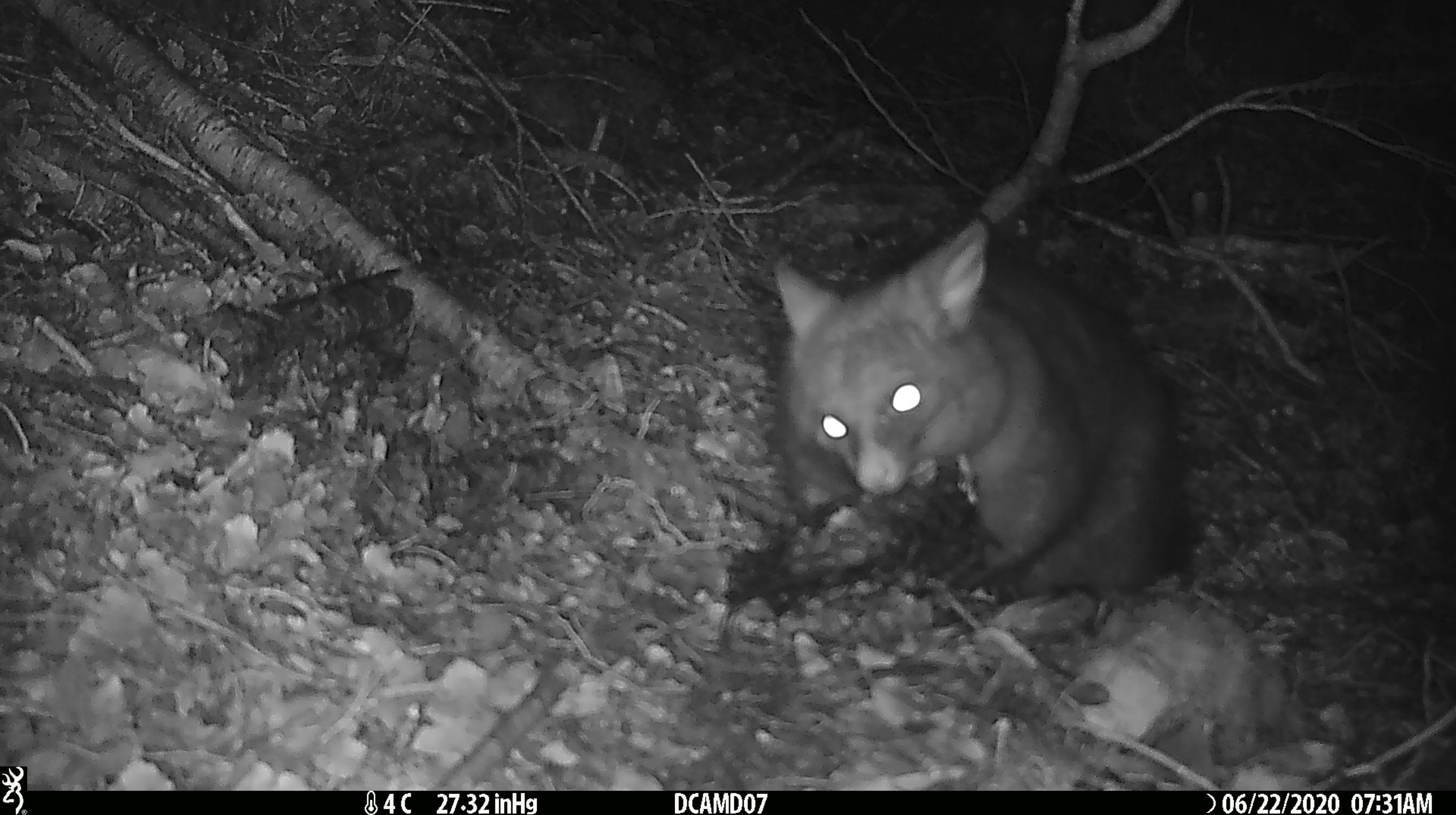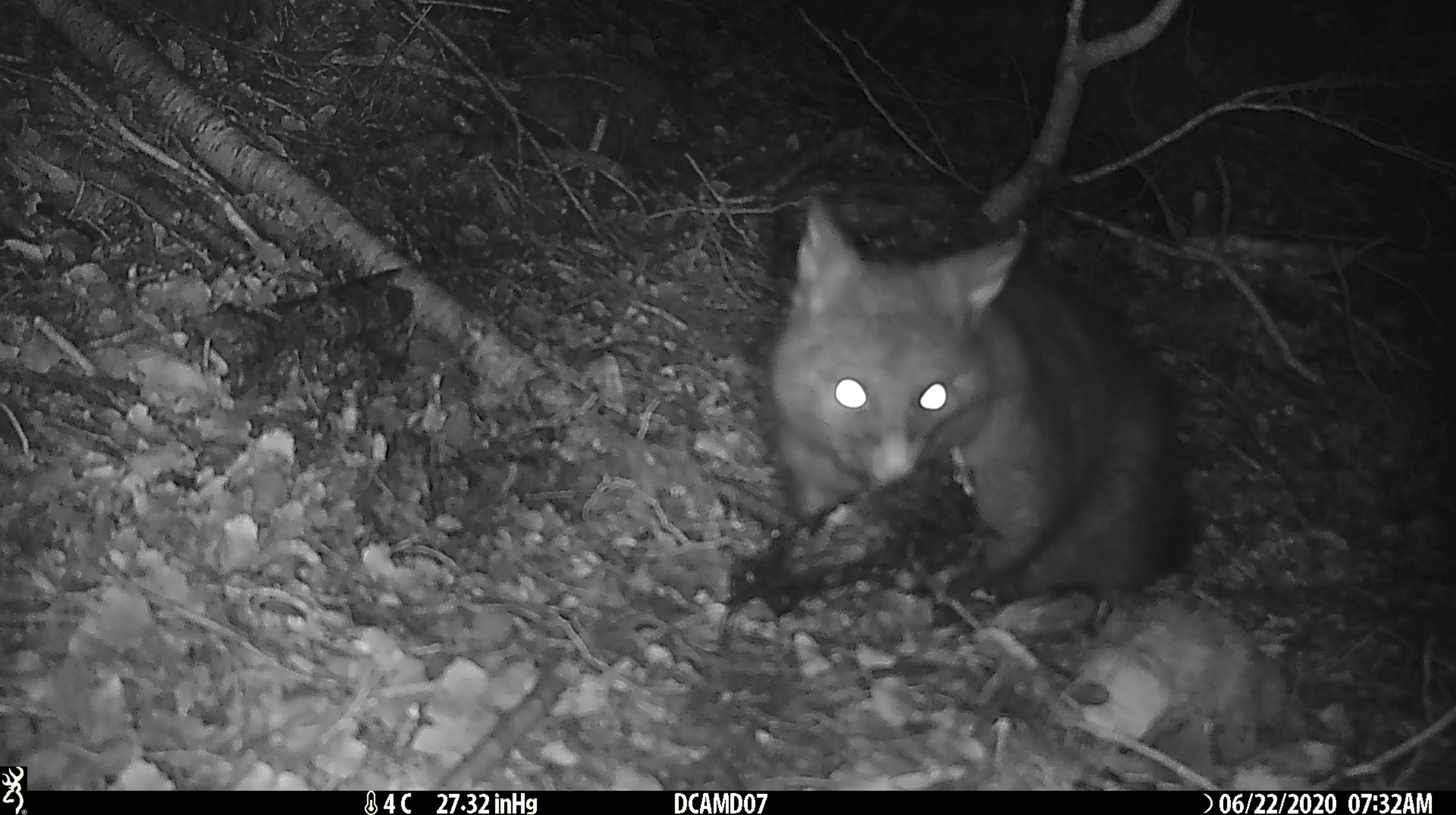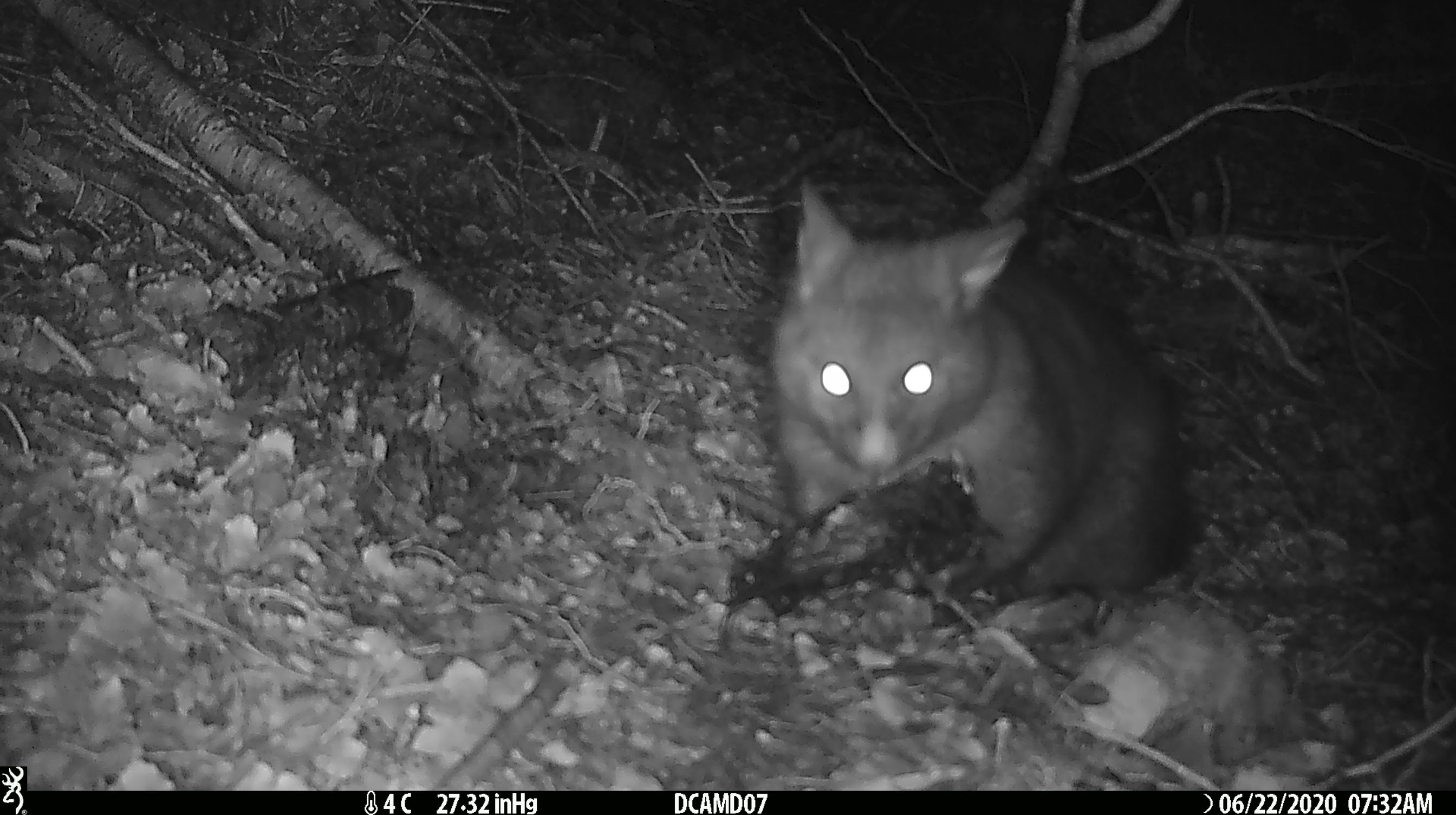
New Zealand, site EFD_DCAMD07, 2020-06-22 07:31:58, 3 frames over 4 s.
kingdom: Animalia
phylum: Chordata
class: Mammalia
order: Diprotodontia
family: Phalangeridae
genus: Trichosurus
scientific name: Trichosurus vulpecula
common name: common brushtail possum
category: possum